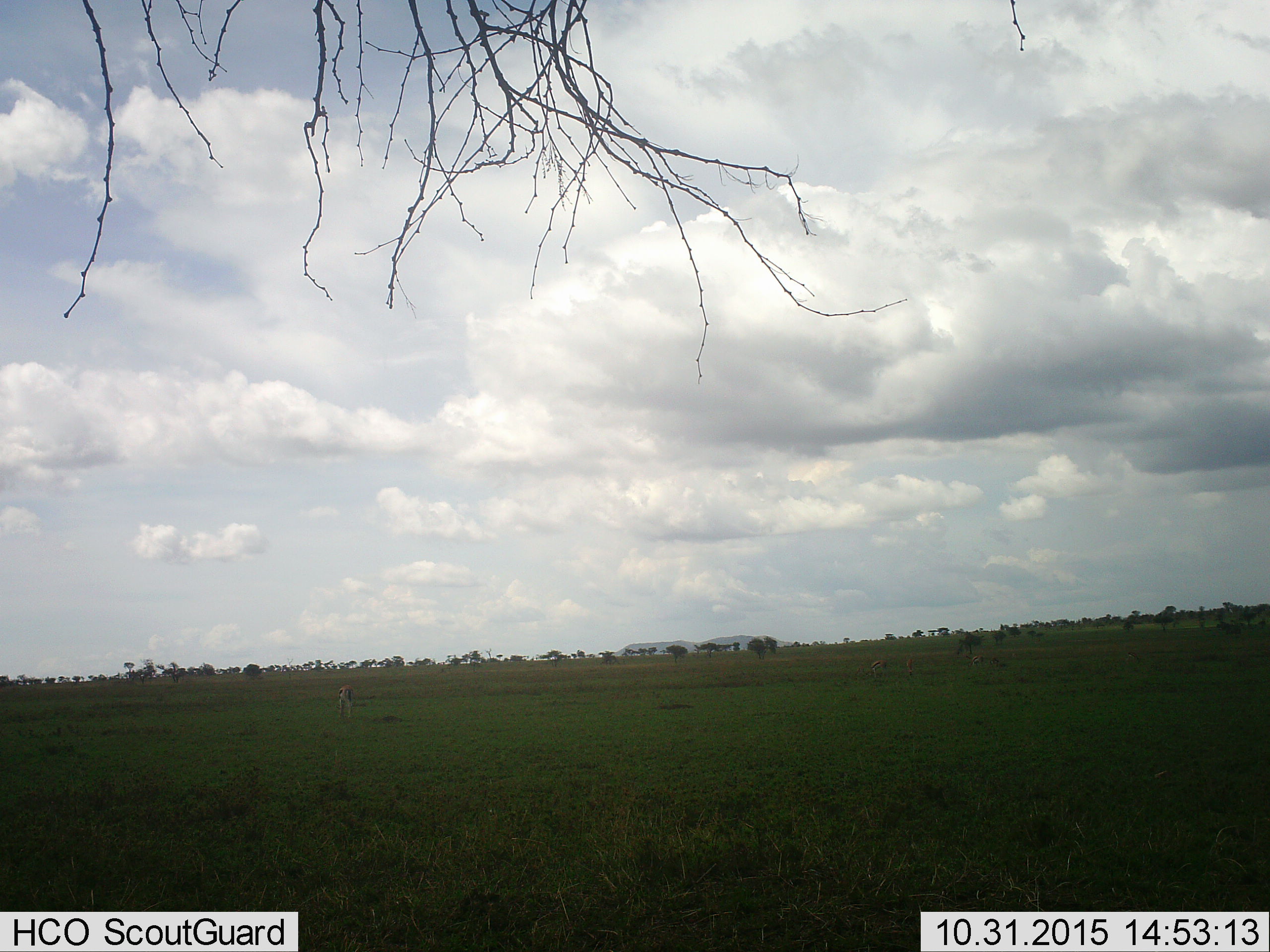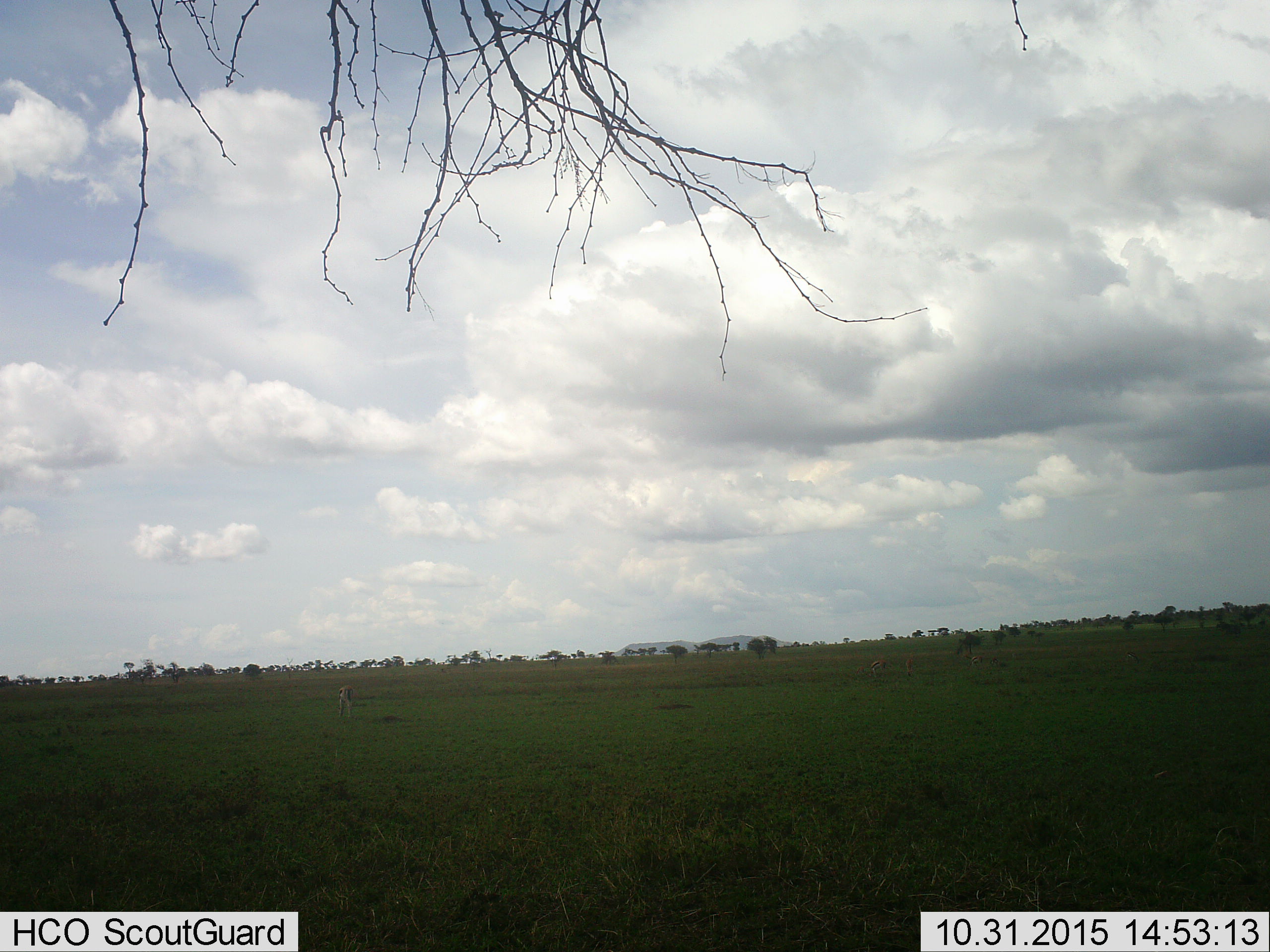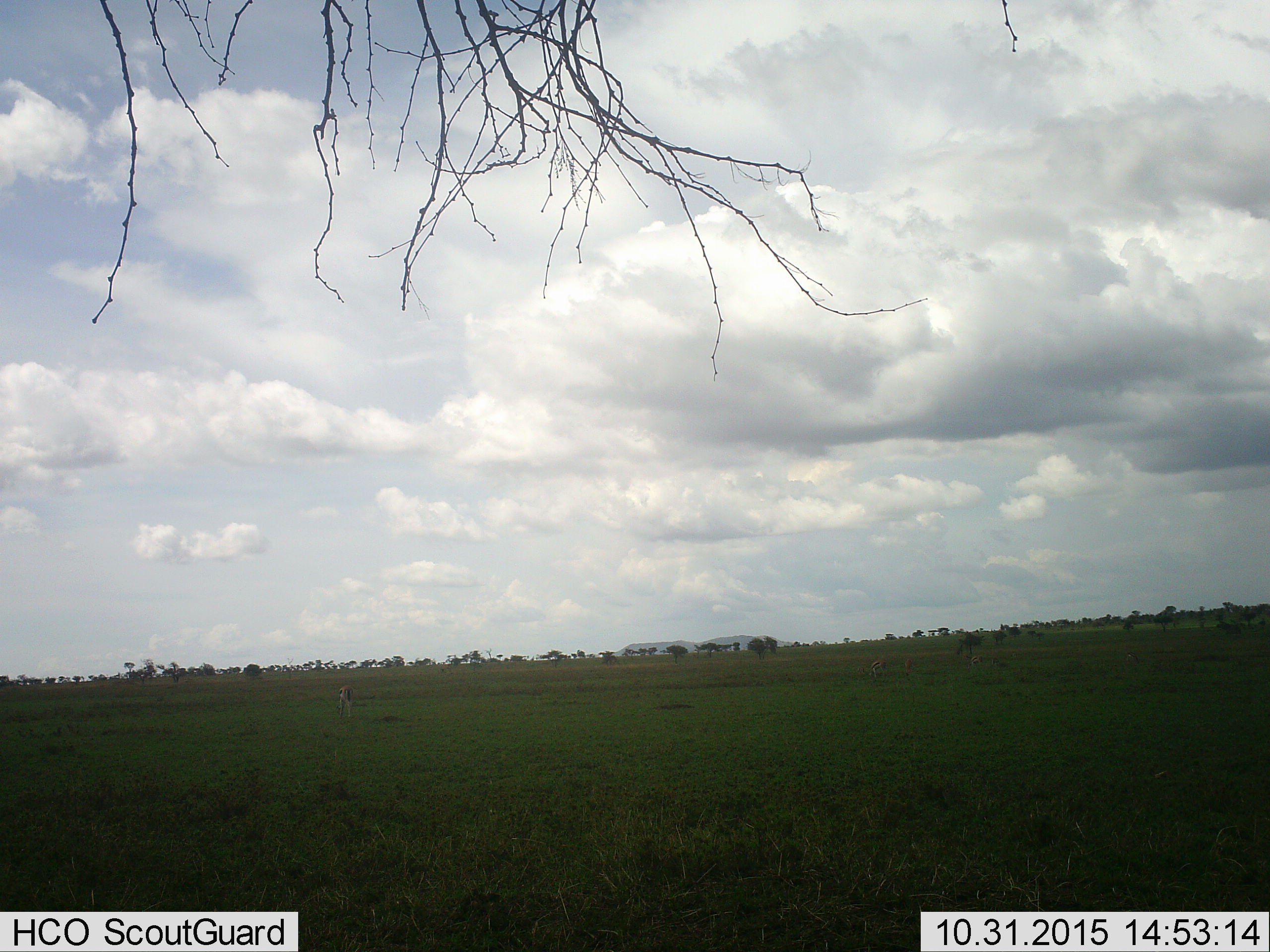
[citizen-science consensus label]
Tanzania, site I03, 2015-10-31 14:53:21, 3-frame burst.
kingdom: Animalia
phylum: Chordata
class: Mammalia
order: Artiodactyla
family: Bovidae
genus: Eudorcas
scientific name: Eudorcas thomsonii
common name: thomson's gazelle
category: gazellethomsons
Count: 5.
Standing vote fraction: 33%.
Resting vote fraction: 17%.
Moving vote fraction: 17%.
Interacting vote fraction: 0%.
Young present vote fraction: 0%.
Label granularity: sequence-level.